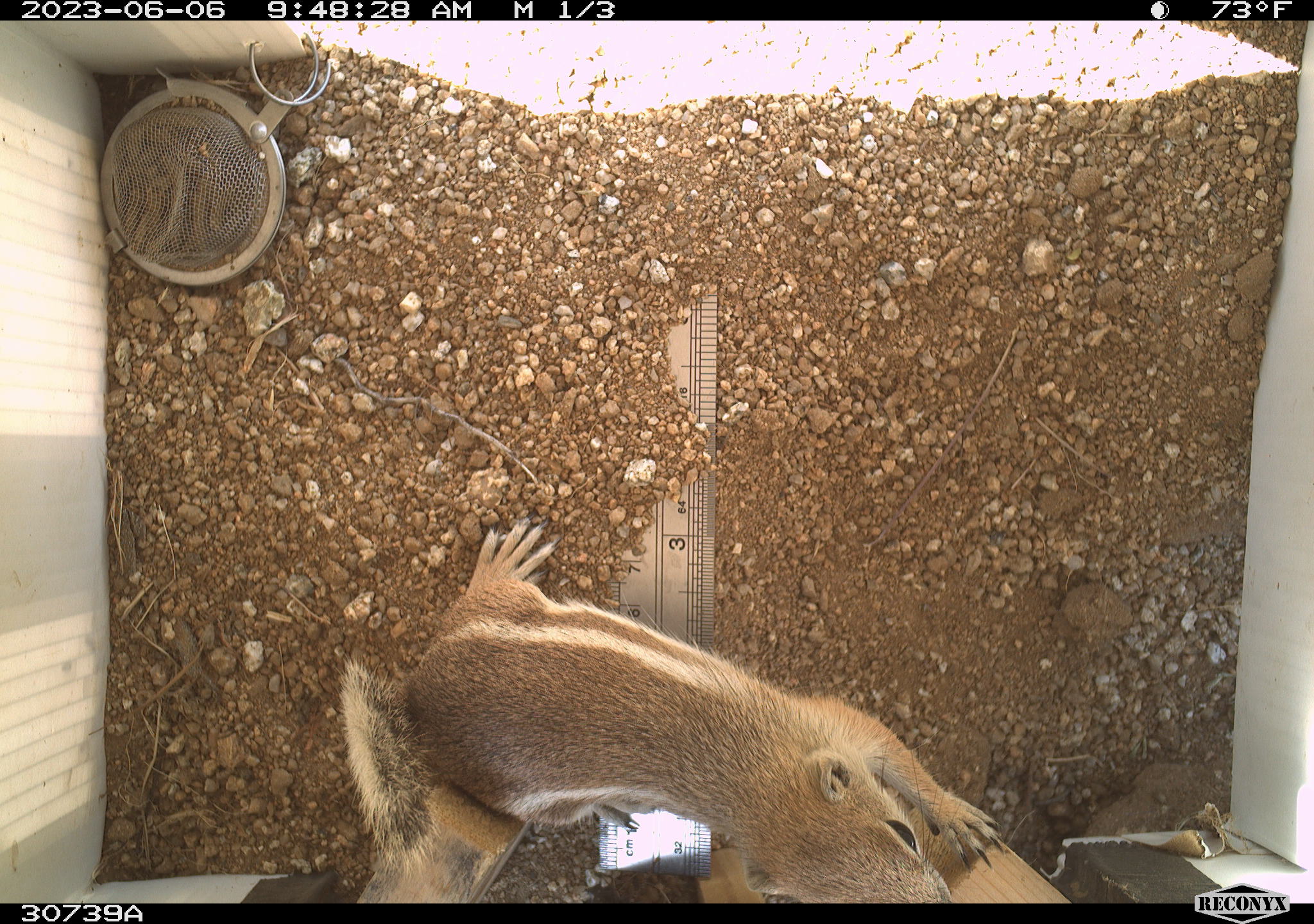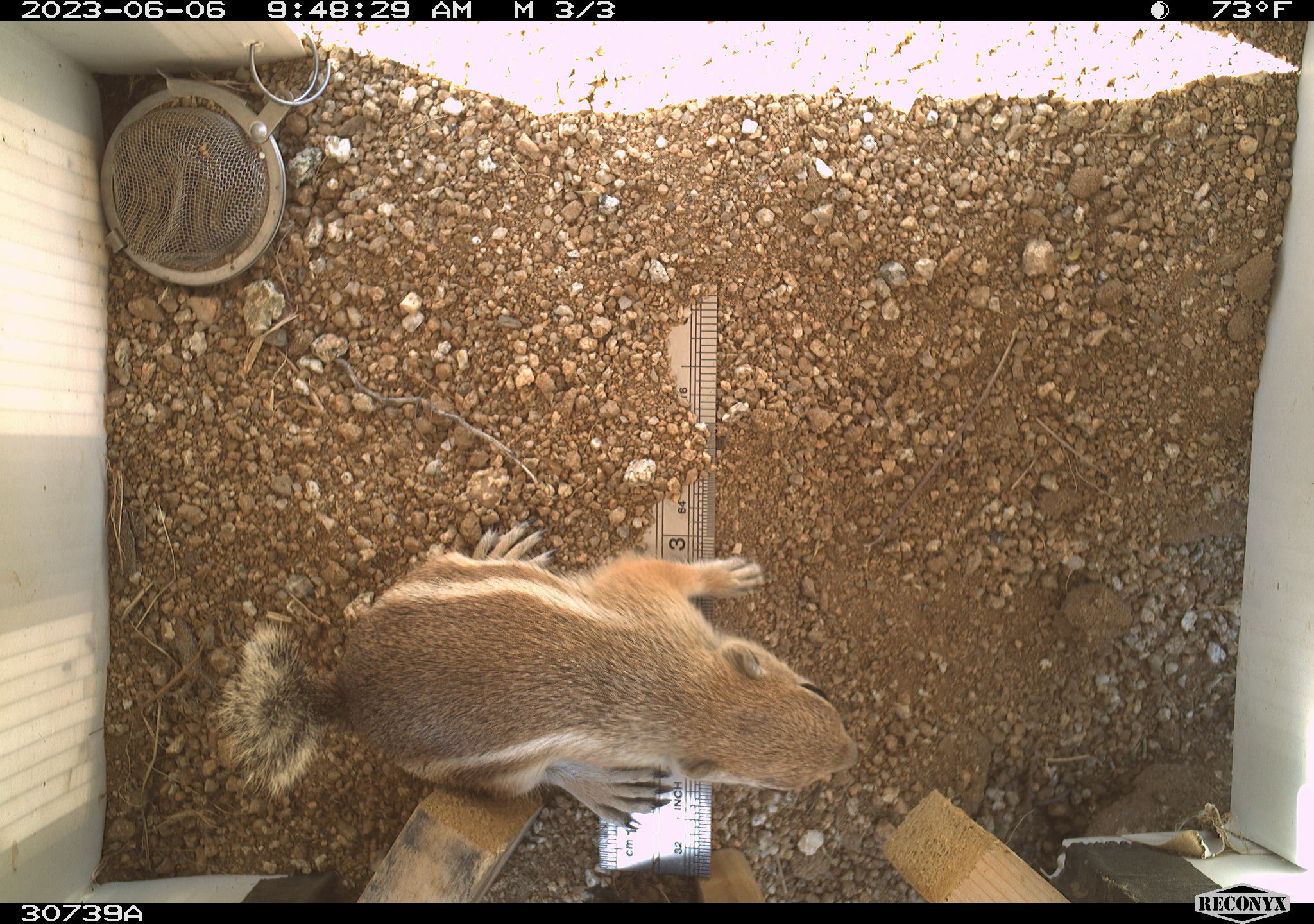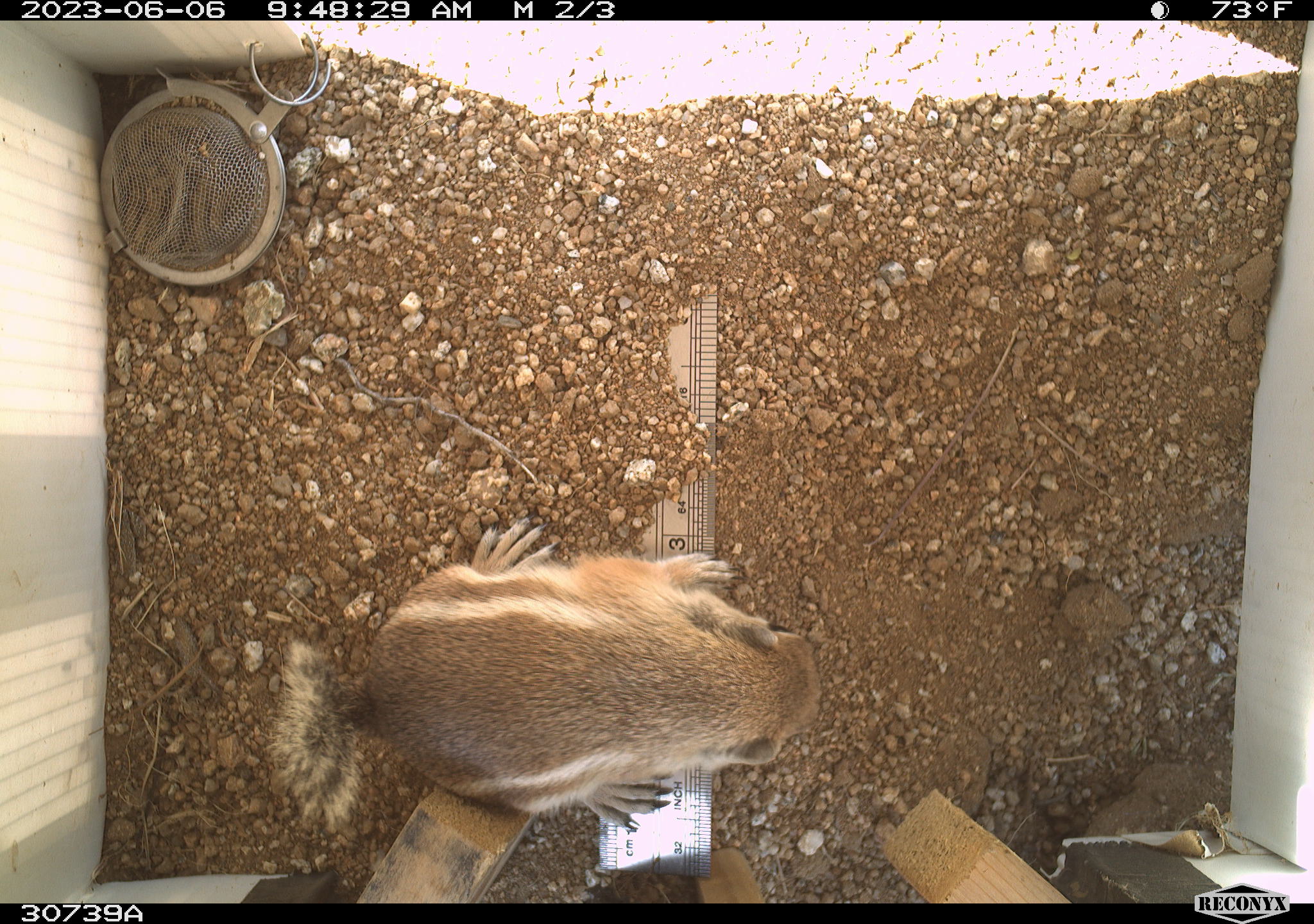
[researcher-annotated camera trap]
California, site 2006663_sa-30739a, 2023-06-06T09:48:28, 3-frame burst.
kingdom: Animalia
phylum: Chordata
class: Mammalia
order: Rodentia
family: Sciuridae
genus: Ammospermophilus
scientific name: Ammospermophilus leucurus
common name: white-tailed antelope squirrel